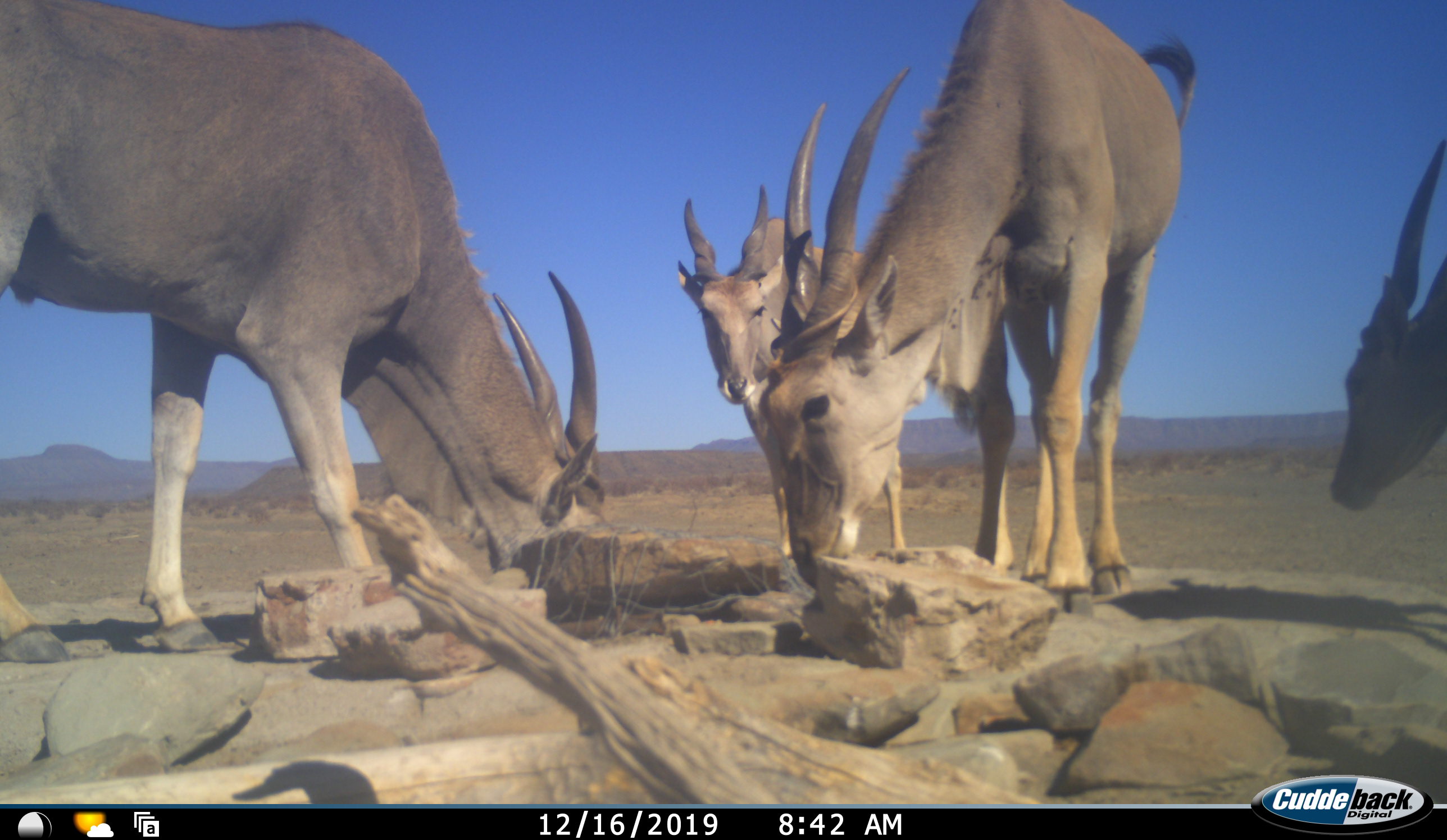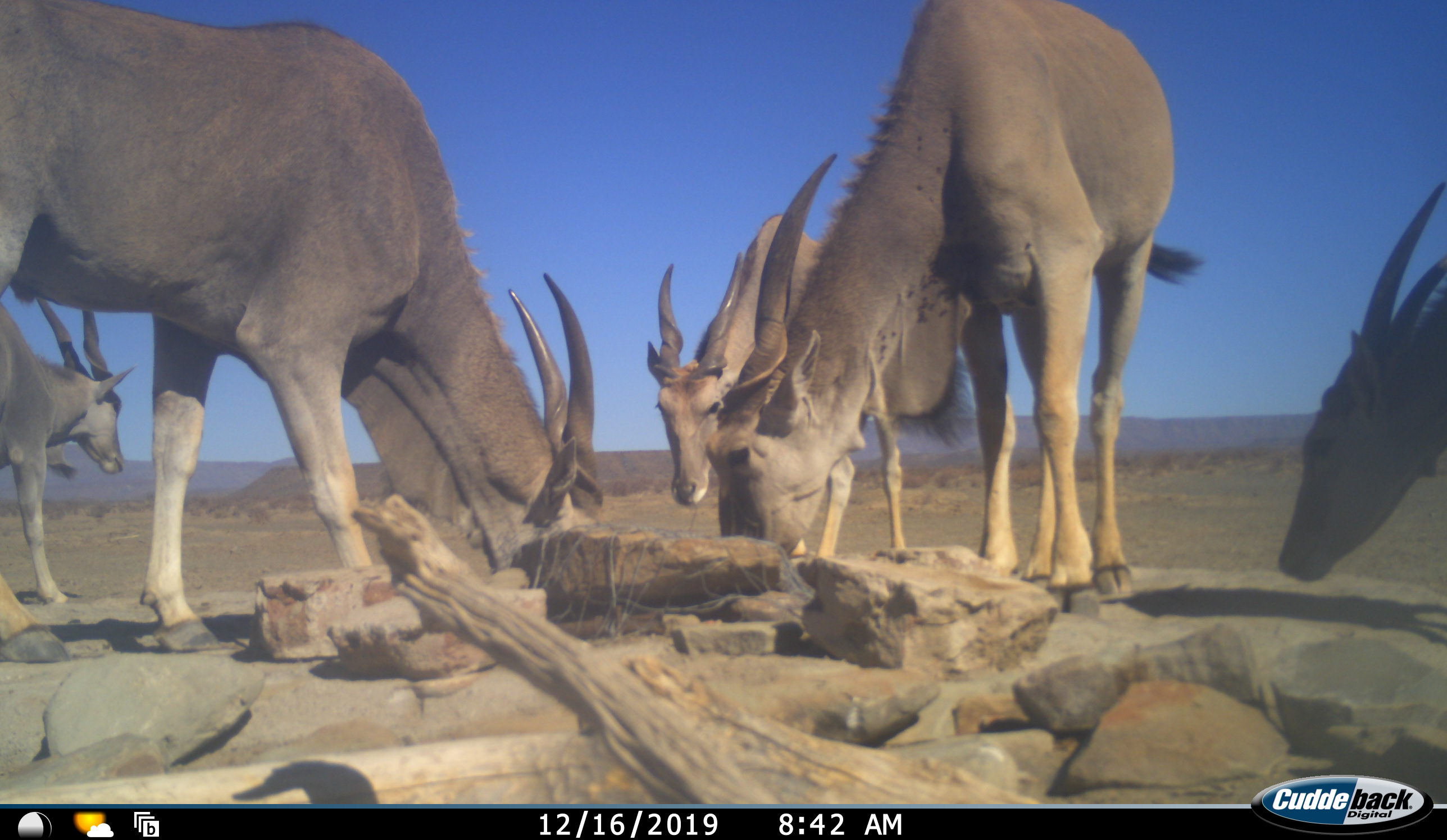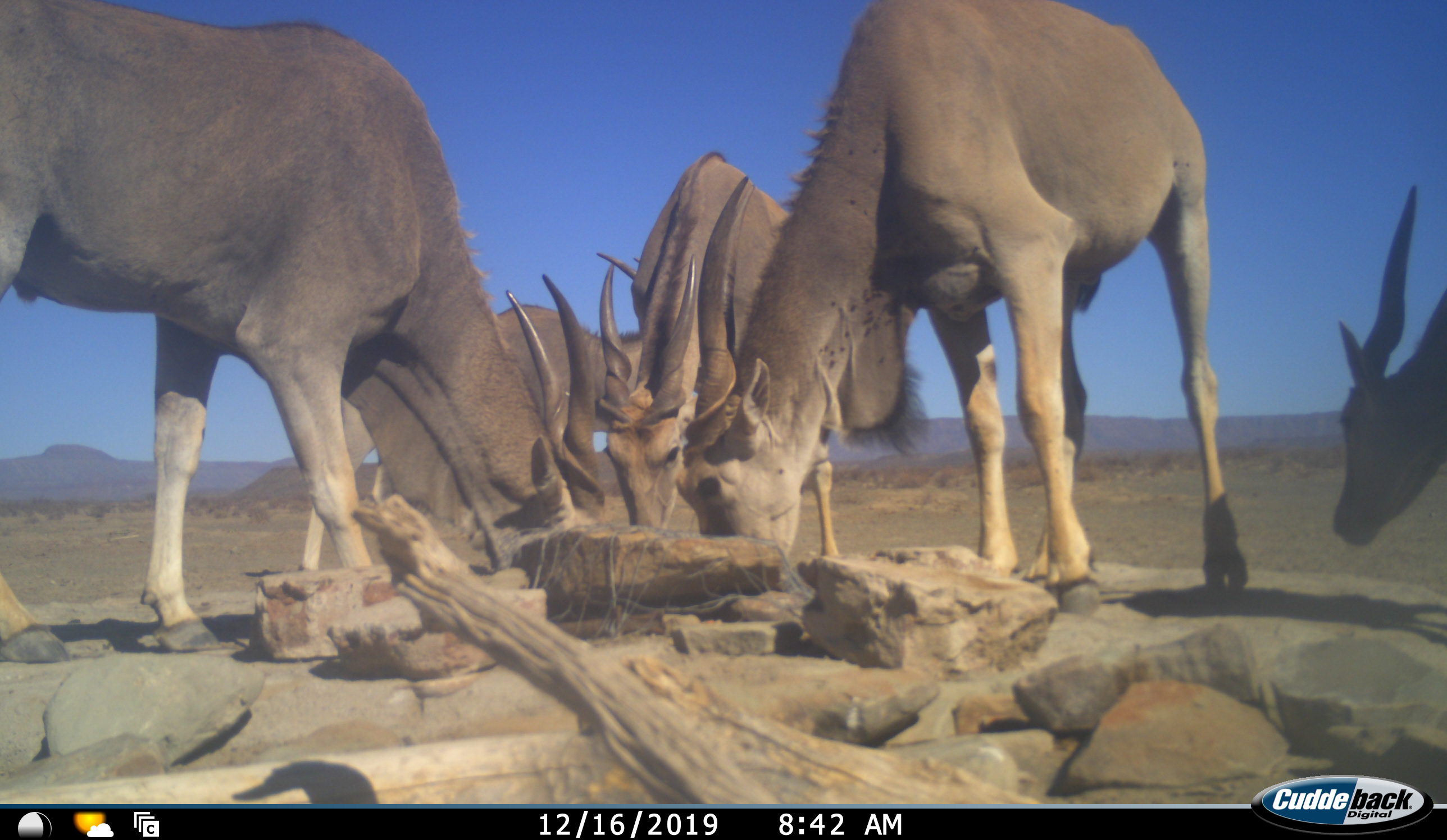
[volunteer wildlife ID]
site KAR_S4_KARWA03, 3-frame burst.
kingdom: Animalia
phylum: Chordata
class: Mammalia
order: Artiodactyla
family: Bovidae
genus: Tragelaphus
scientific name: Tragelaphus oryx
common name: eland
Eland (Tragelaphus oryx), count 5. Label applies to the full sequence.